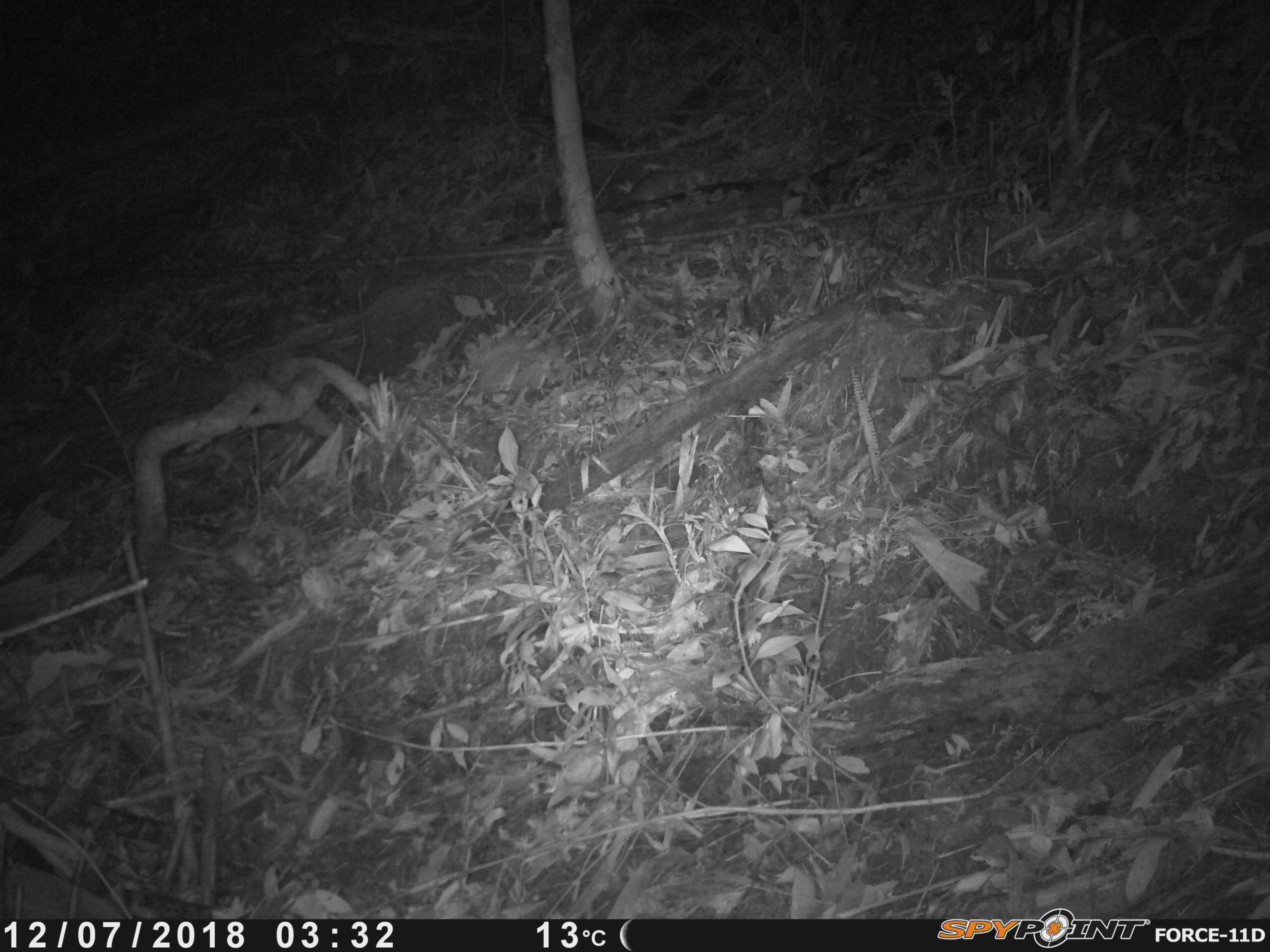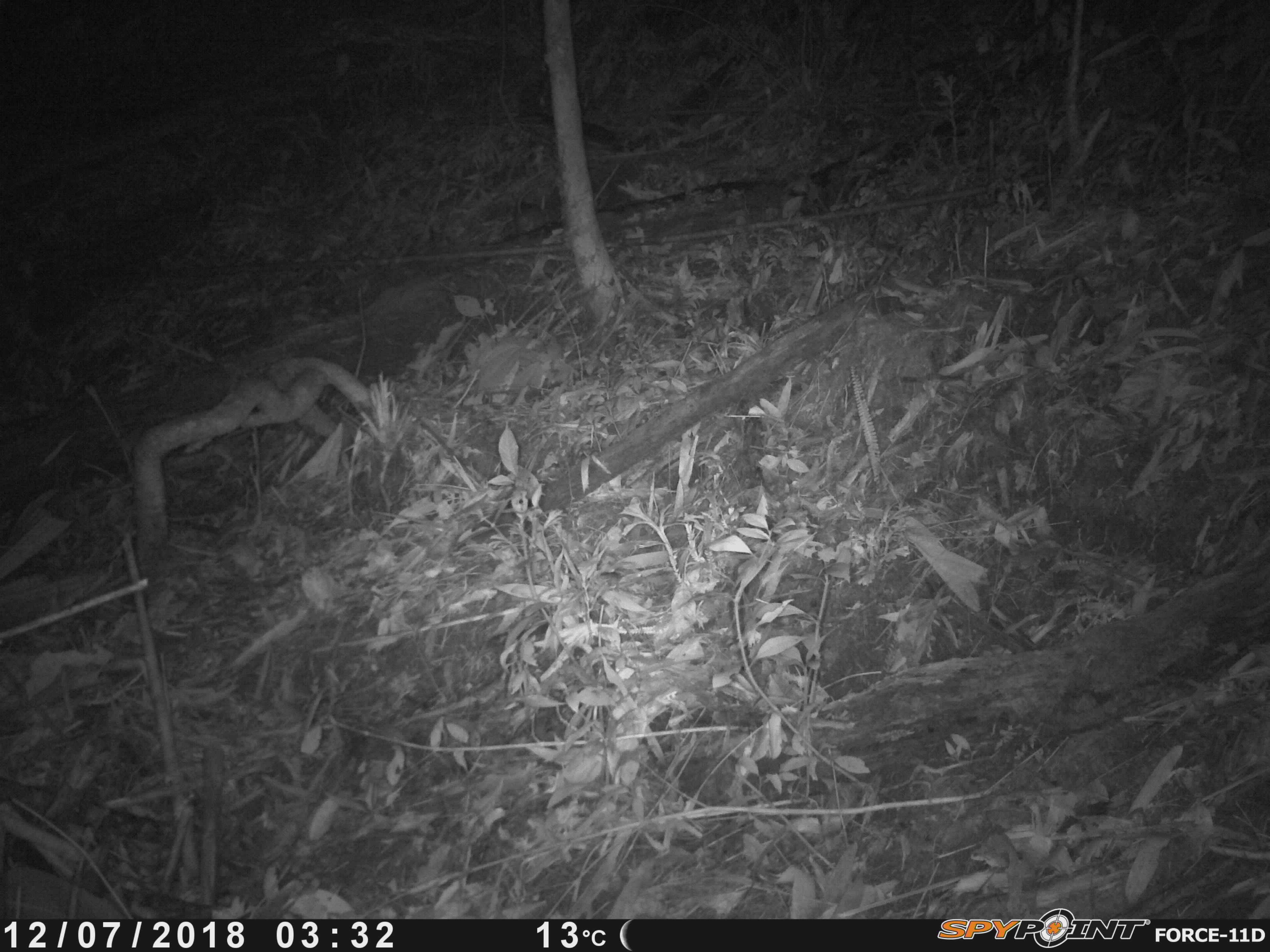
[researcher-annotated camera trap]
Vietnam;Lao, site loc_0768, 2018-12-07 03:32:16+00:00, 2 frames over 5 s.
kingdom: Animalia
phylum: Chordata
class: Mammalia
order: Rodentia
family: Muridae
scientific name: Muridae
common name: old-world mice and rats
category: unidentified murid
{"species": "unidentified murid (old-world mice and rats) (Muridae)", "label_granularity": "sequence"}